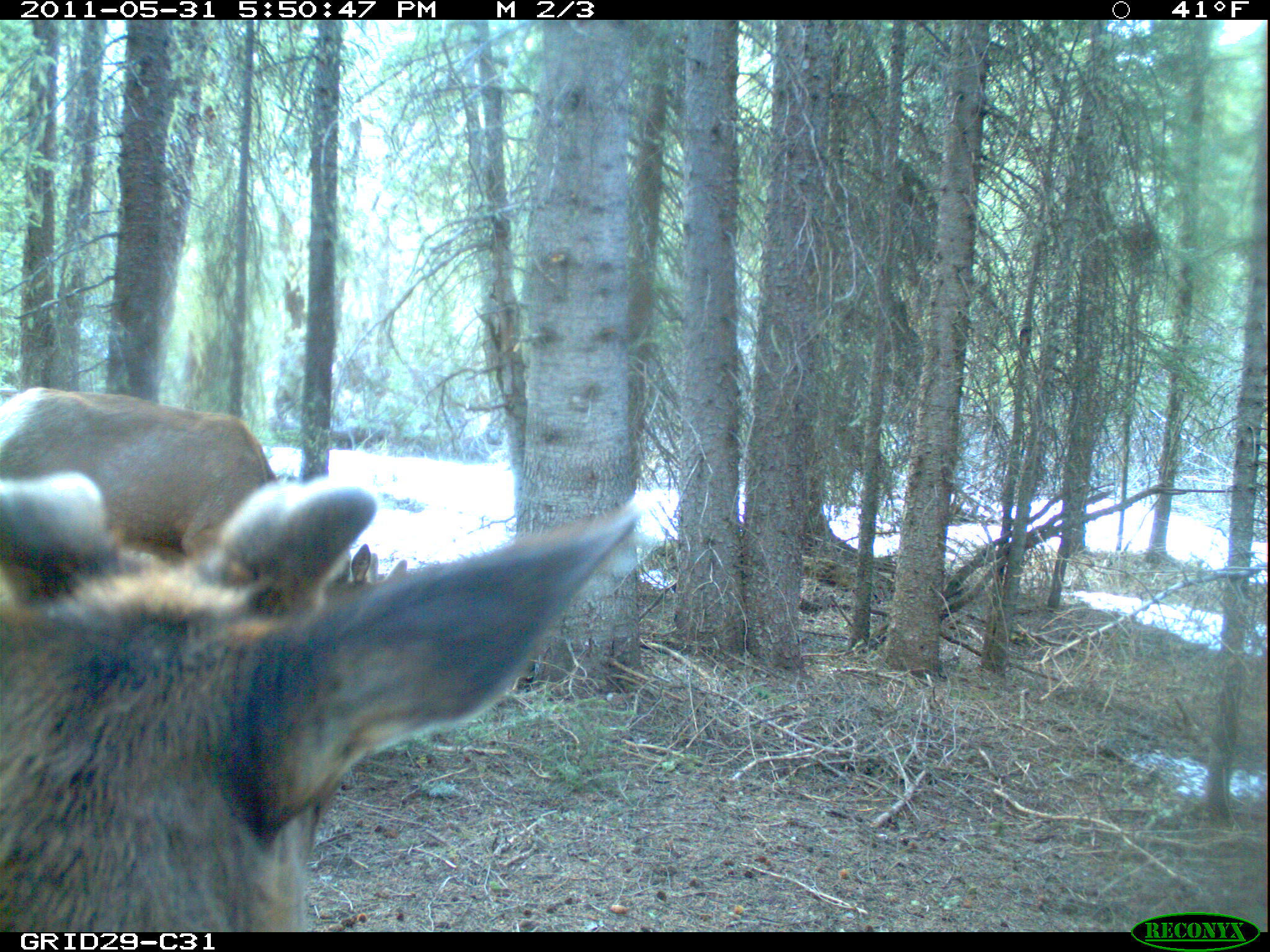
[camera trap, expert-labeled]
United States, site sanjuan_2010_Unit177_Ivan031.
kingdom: Animalia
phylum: Chordata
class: Mammalia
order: Artiodactyla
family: Cervidae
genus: Cervus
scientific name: Cervus elaphus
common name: red deer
Cervus elaphus (red deer).